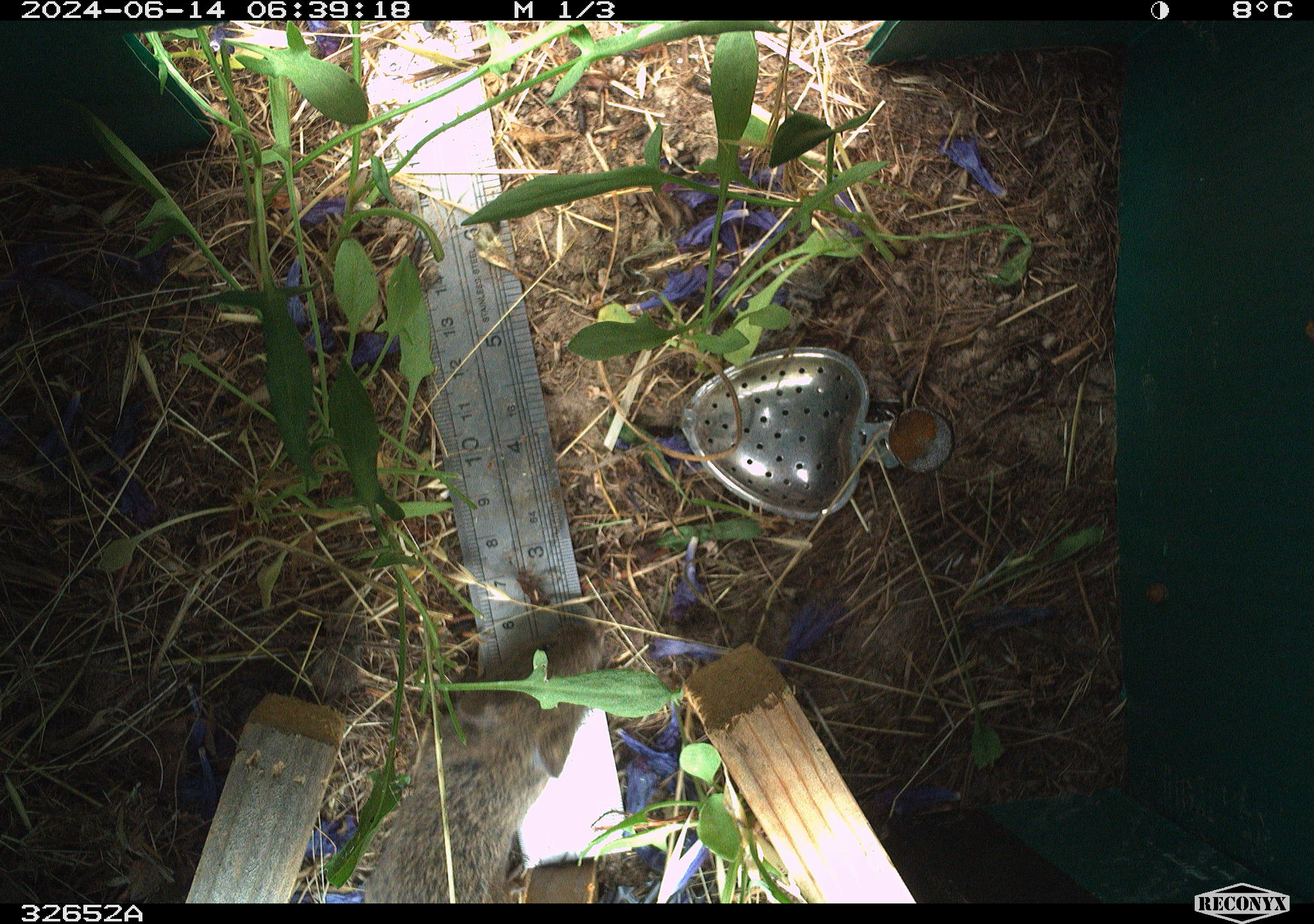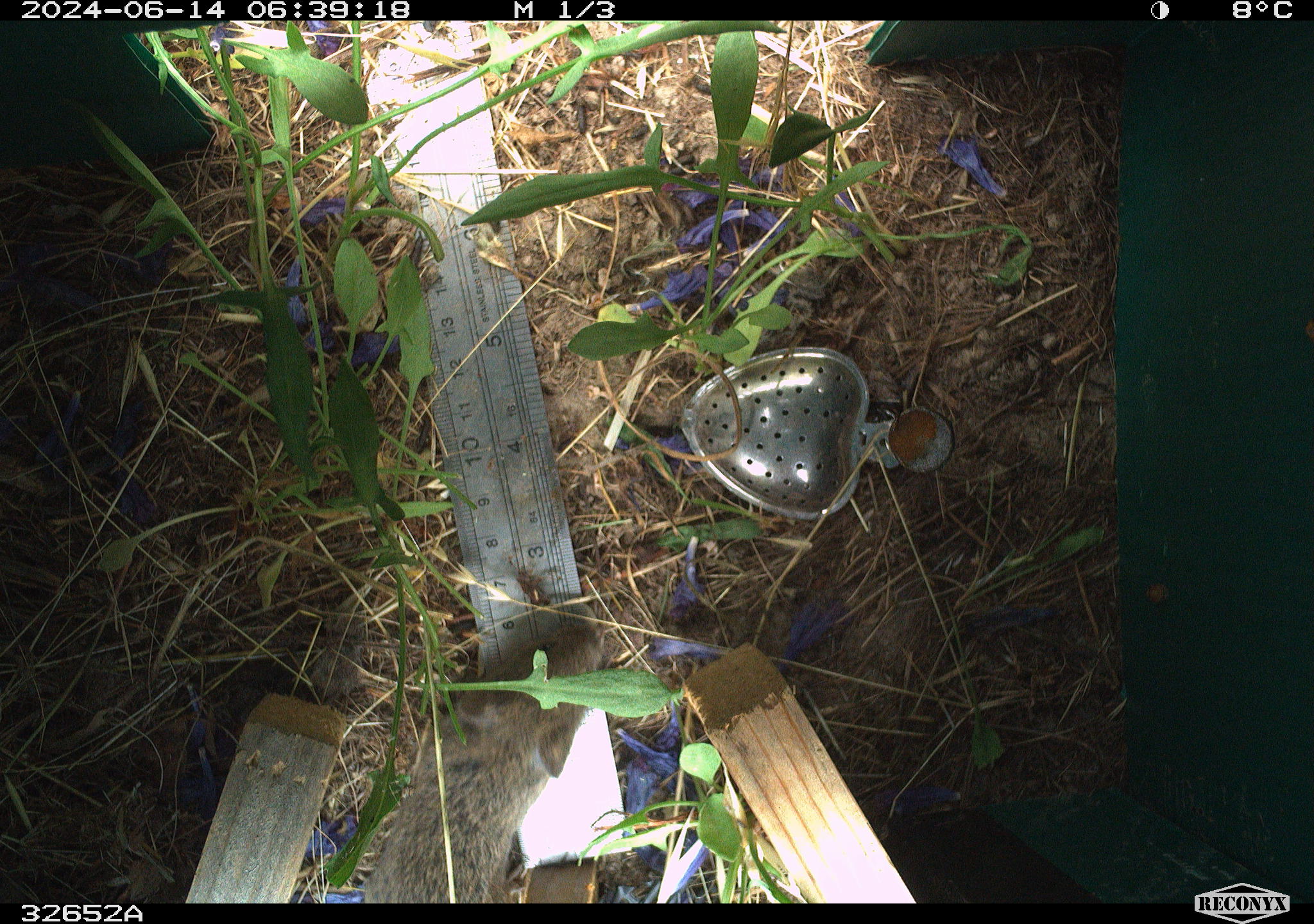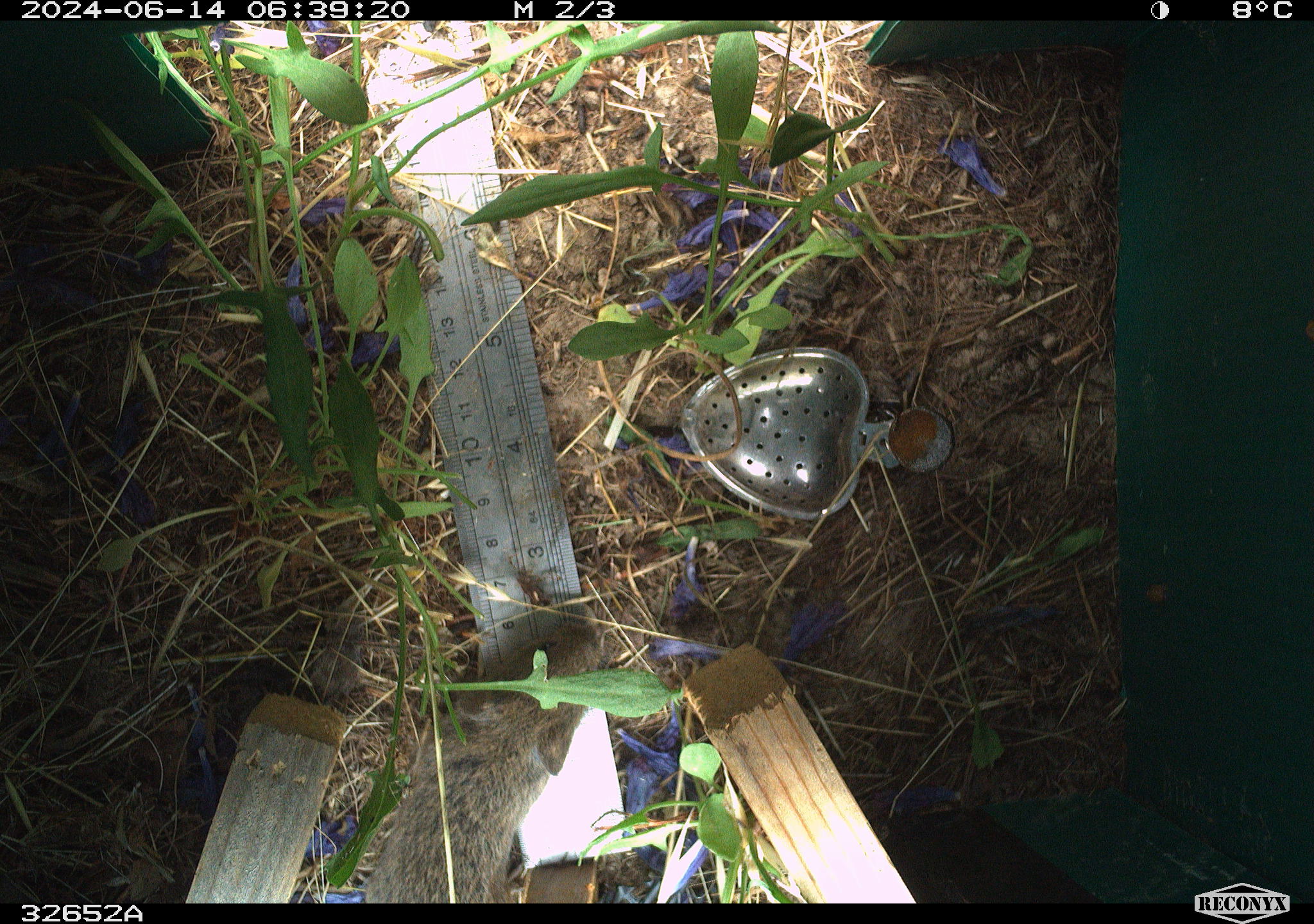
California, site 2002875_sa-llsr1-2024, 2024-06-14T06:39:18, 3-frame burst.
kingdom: Animalia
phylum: Chordata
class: Mammalia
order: Rodentia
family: Cricetidae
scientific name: Arvicolinae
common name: voles, lemmings, and muskrats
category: arvicolinae subfamily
Arvicolinae subfamily (voles, lemmings, and muskrats) (Arvicolinae).